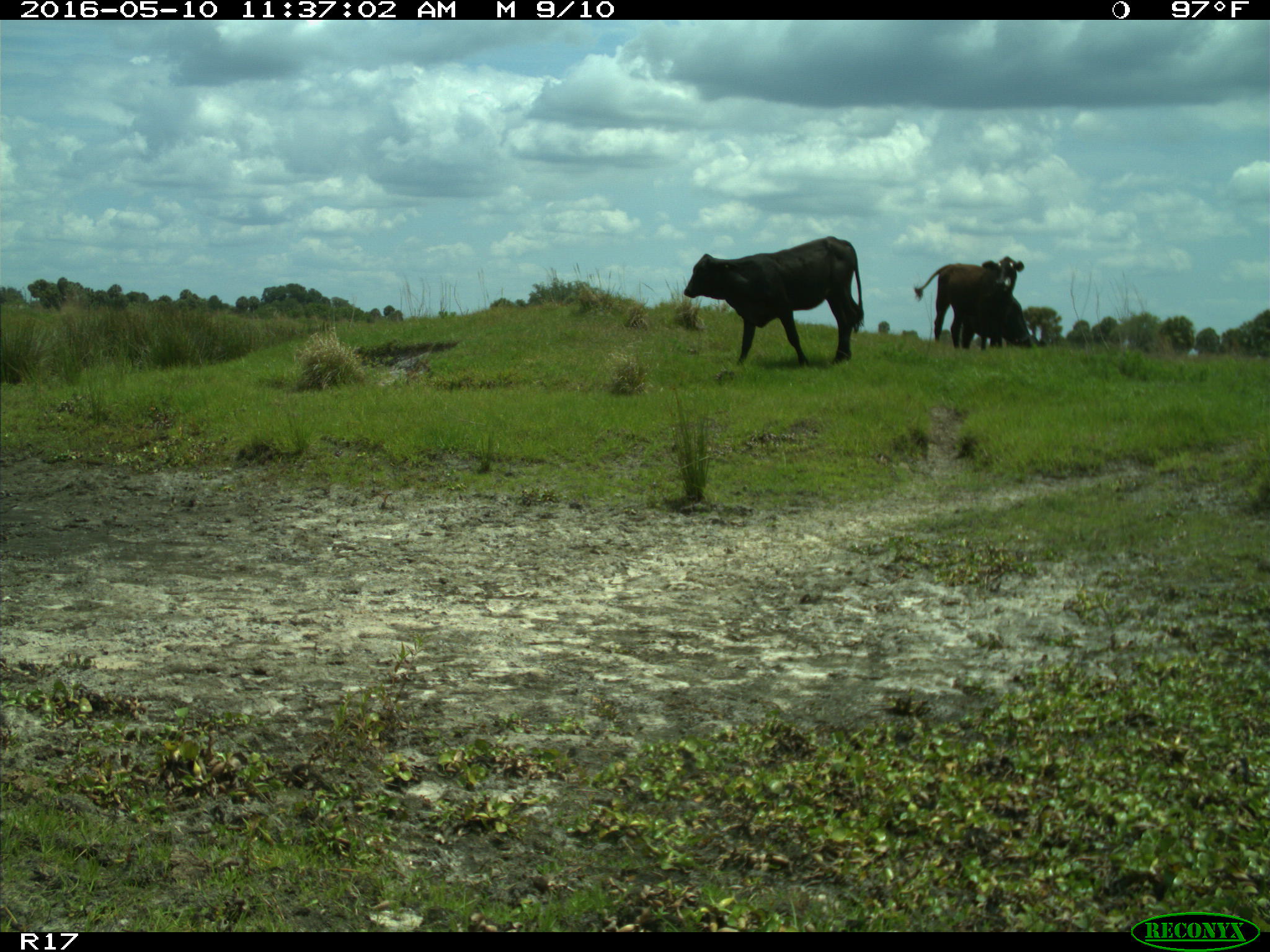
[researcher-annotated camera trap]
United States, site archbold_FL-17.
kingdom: Animalia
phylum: Chordata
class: Mammalia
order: Artiodactyla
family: Bovidae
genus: Bos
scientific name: Bos taurus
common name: domestic cow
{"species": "Bos taurus (domestic cow)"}